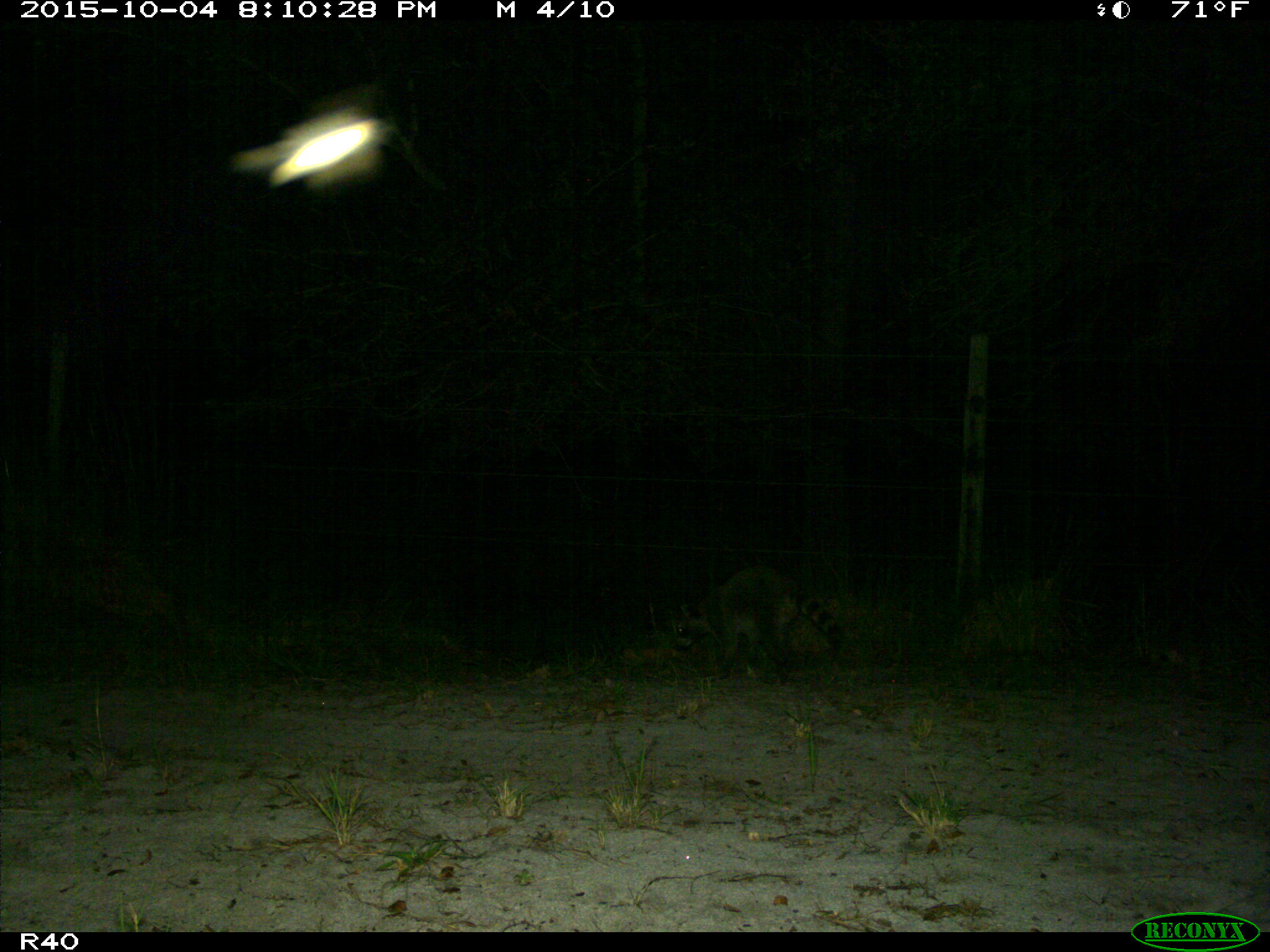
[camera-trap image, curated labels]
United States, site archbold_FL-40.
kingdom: Animalia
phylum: Chordata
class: Mammalia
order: Carnivora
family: Procyonidae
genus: Procyon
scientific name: Procyon lotor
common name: common raccoon